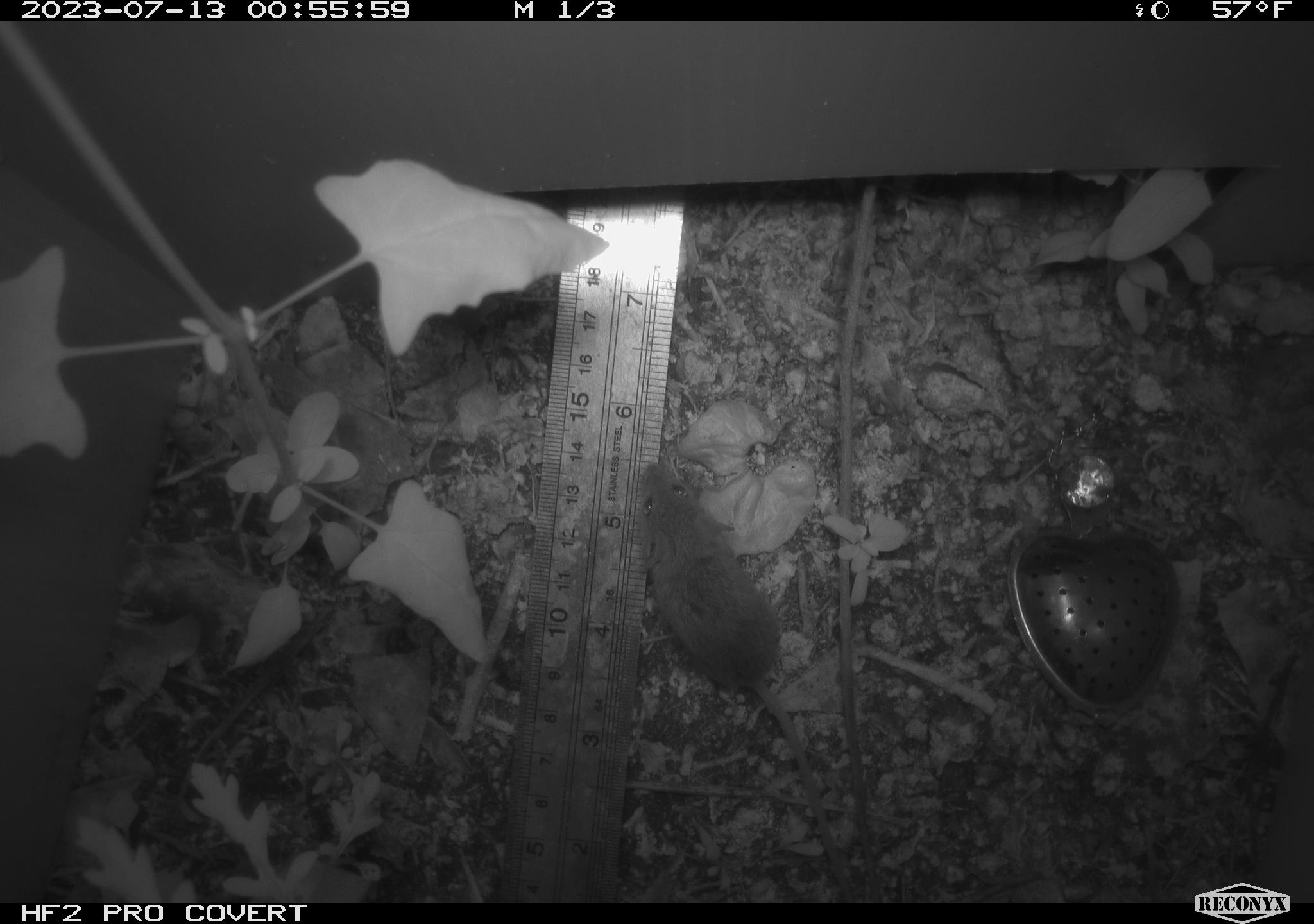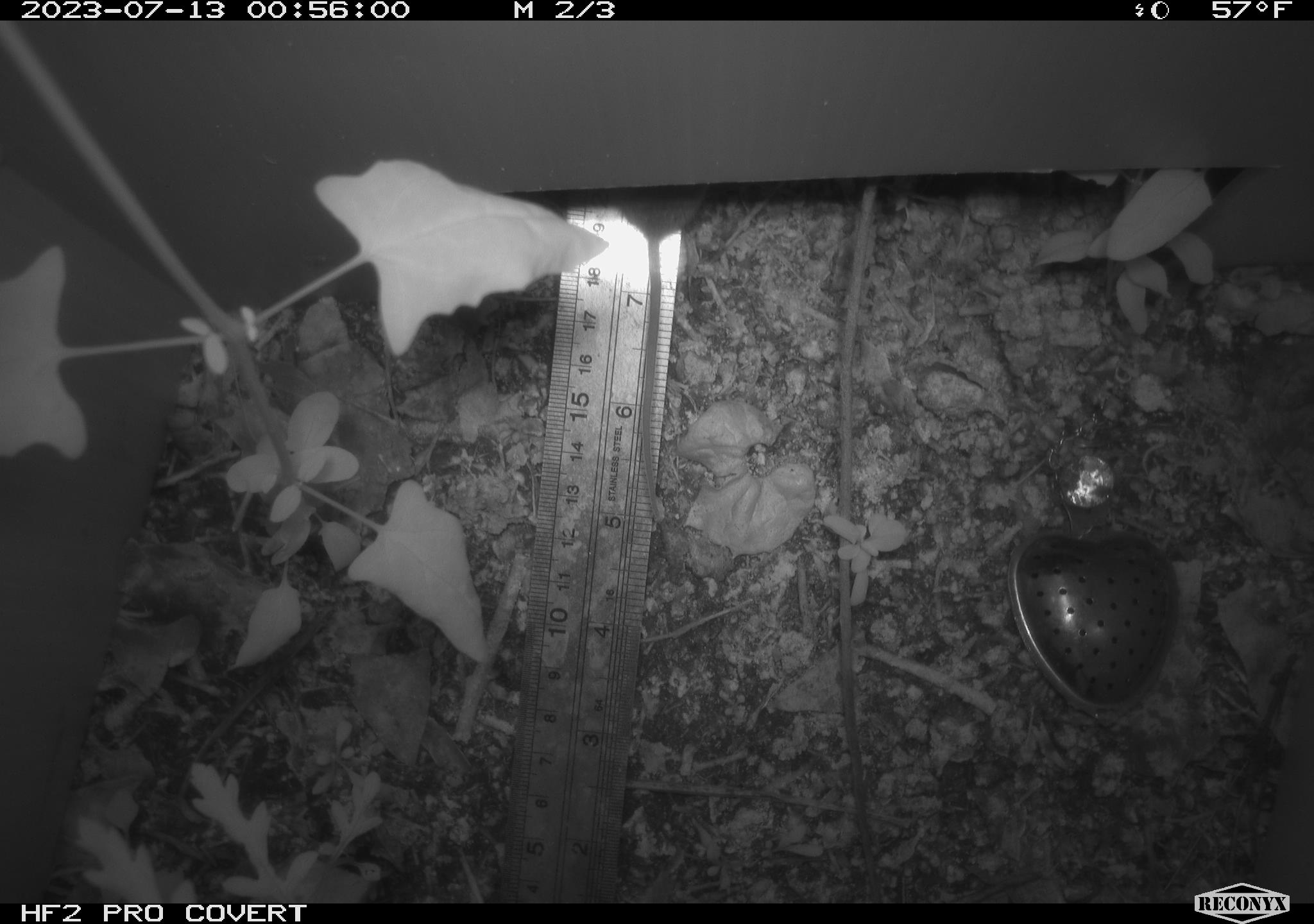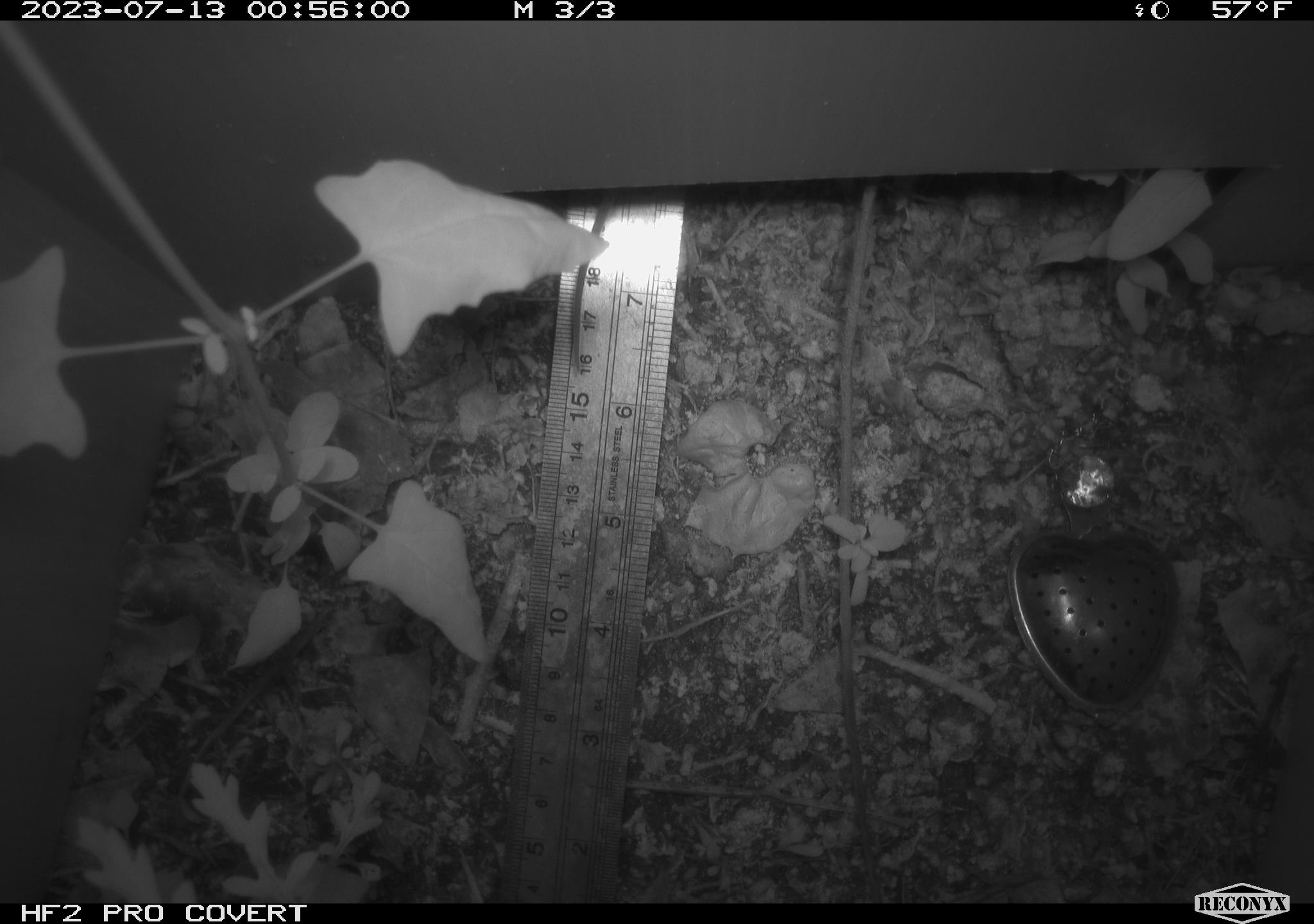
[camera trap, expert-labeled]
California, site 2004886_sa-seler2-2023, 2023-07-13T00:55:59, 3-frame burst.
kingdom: Animalia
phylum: Chordata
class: Mammalia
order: Rodentia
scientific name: Rodentia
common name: mouse species